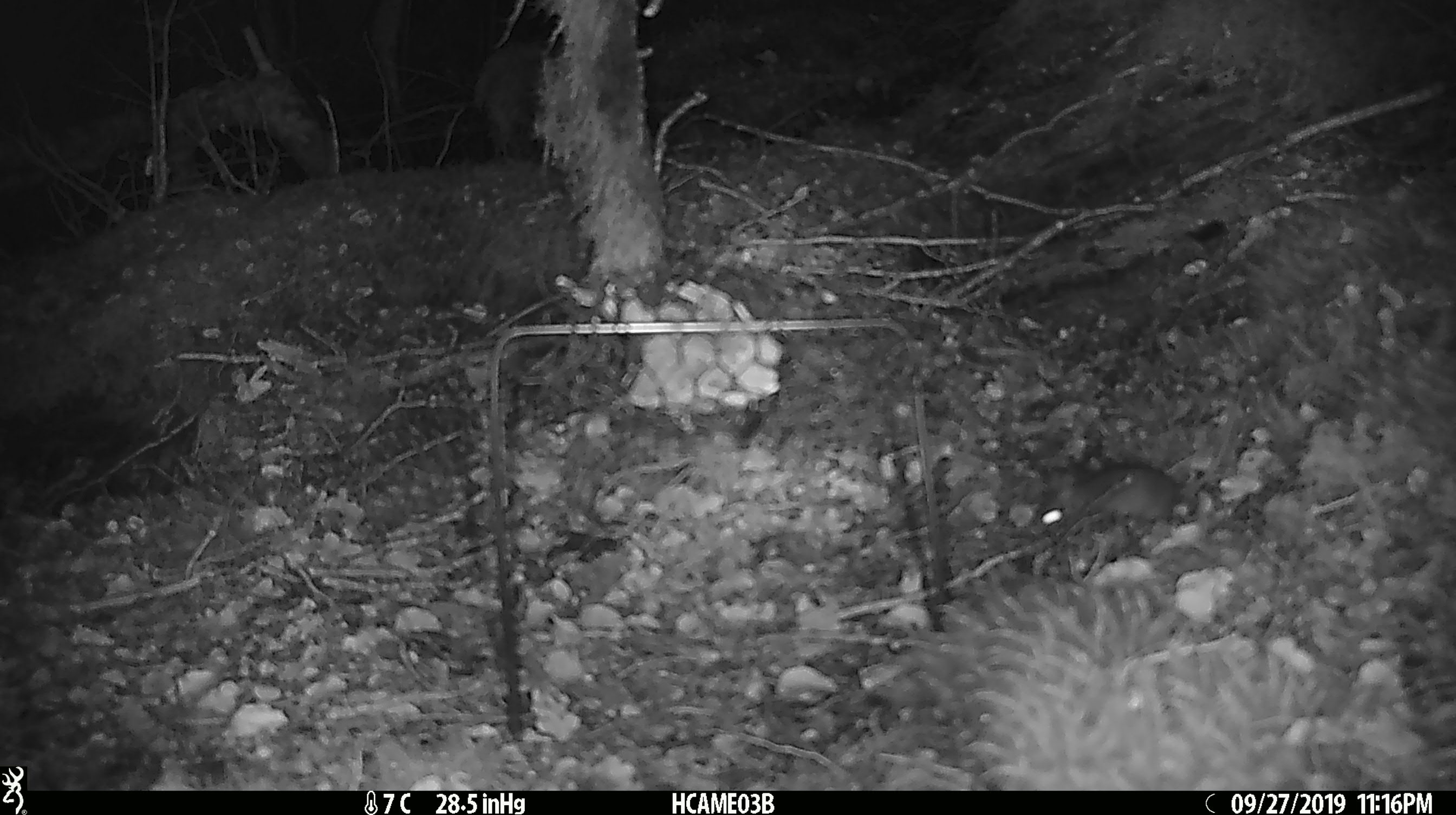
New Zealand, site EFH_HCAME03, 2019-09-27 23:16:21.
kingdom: Animalia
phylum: Chordata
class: Mammalia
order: Rodentia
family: Muridae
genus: Mus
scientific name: Mus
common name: mouse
Mouse (Mus).